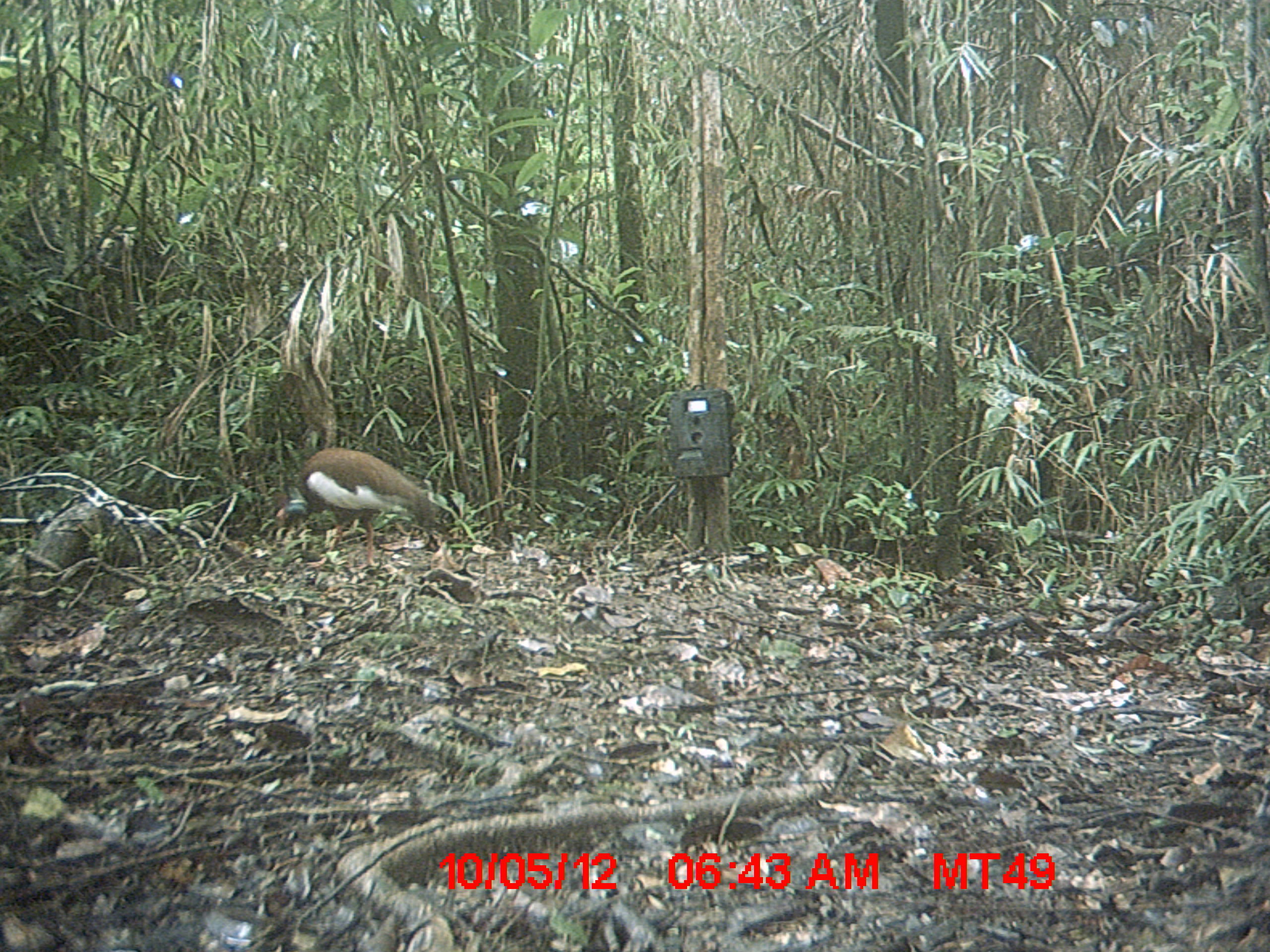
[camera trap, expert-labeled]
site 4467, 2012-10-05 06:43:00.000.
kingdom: Animalia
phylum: Chordata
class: Aves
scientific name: Aves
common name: bird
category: unknown bird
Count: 1.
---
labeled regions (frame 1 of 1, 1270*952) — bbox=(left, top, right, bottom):
unknown bird: bbox=(272, 445, 436, 568)